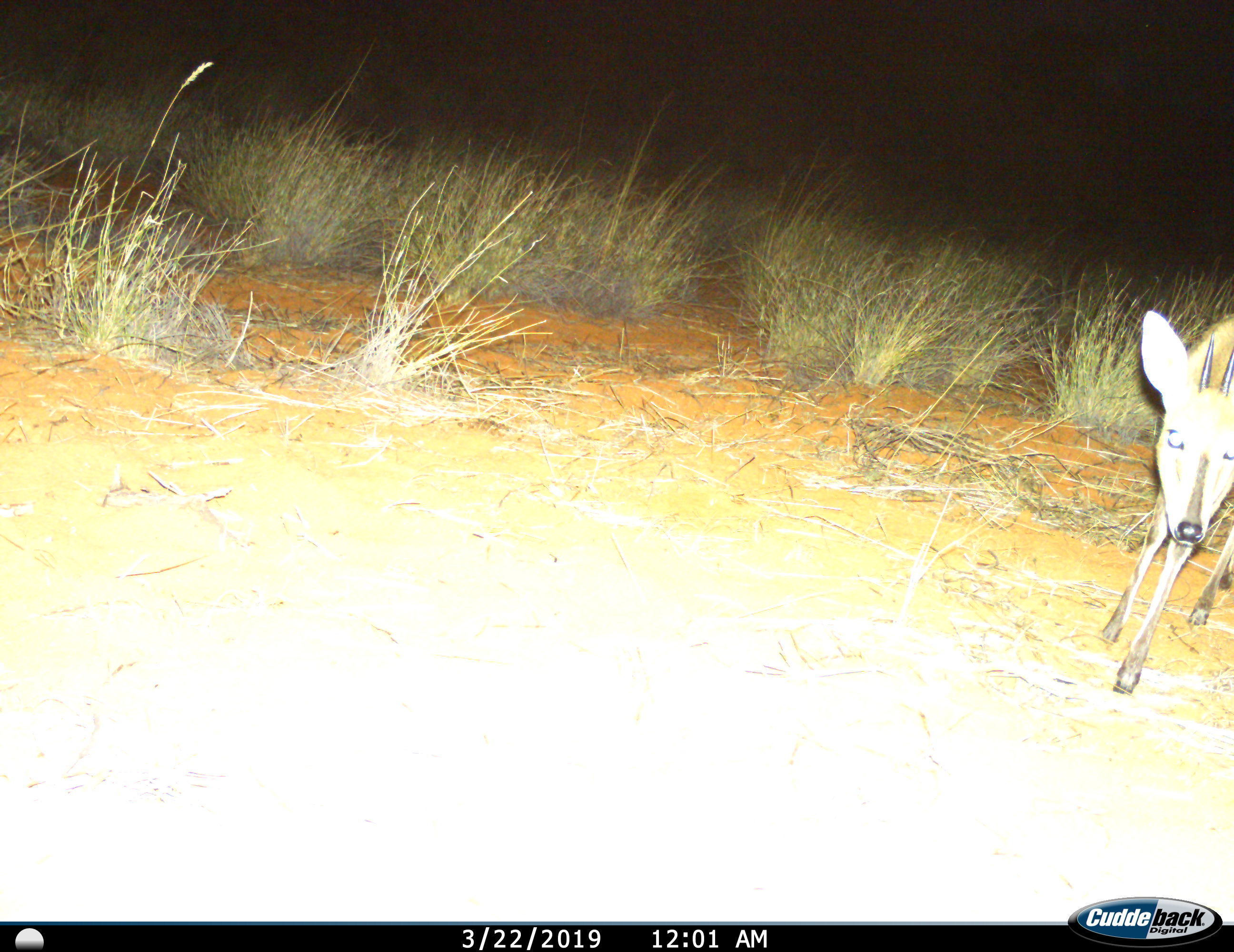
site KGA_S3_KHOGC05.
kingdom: Animalia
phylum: Chordata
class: Mammalia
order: Artiodactyla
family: Bovidae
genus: Sylvicapra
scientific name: Sylvicapra grimmia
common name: common duiker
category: duikercommongrey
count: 1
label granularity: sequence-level